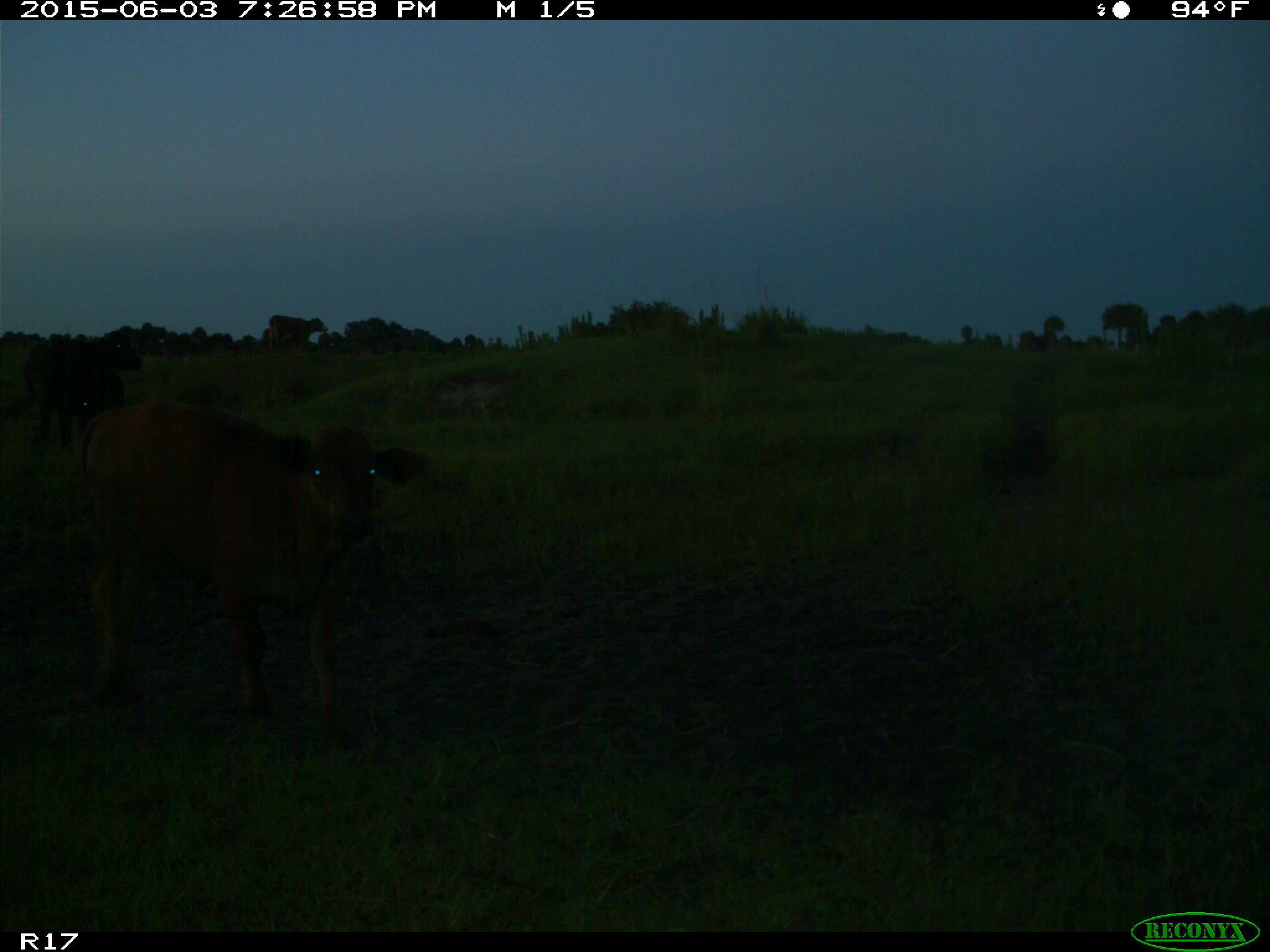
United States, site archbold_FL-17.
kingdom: Animalia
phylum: Chordata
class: Mammalia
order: Artiodactyla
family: Bovidae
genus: Bos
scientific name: Bos taurus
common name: domestic cow